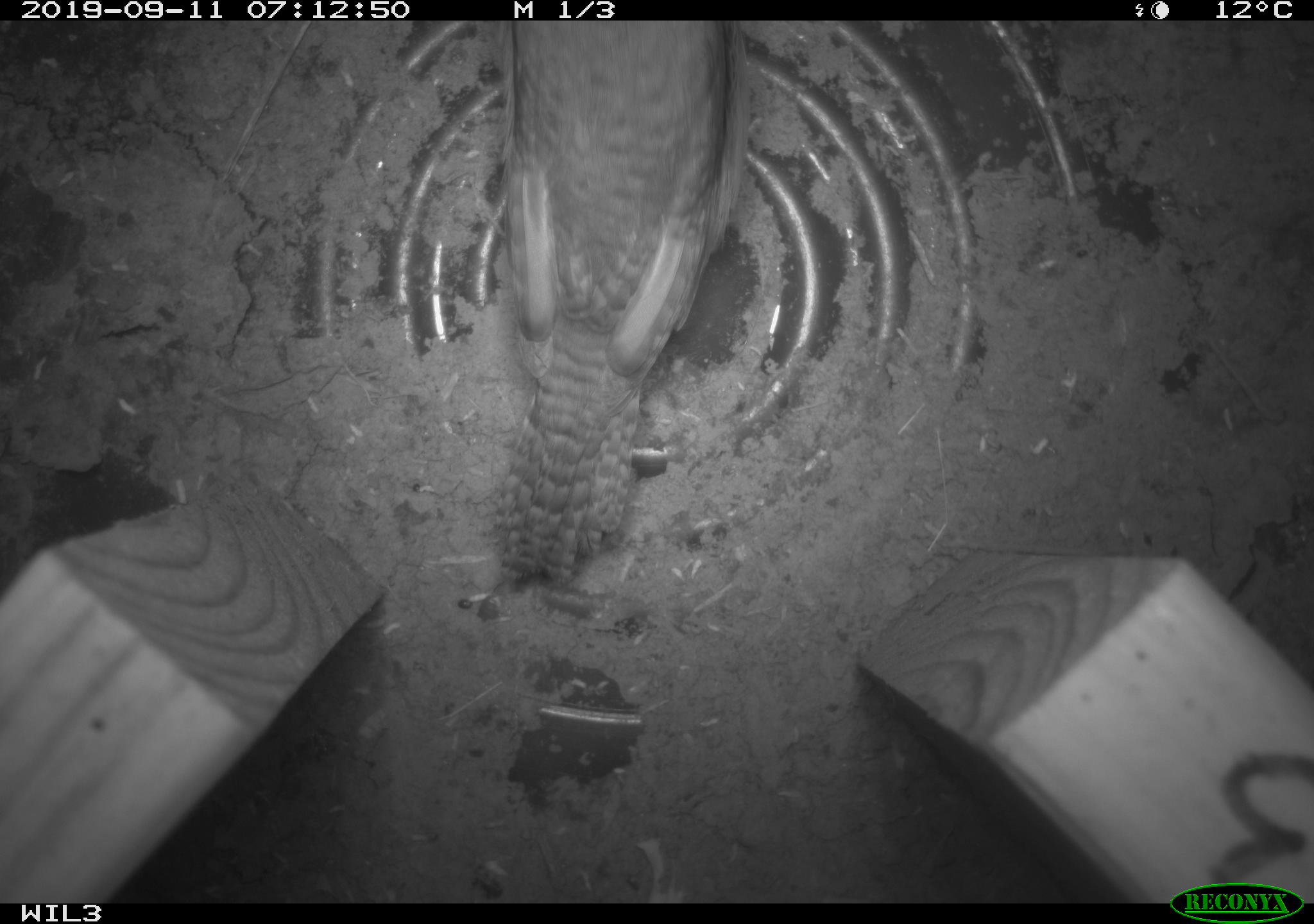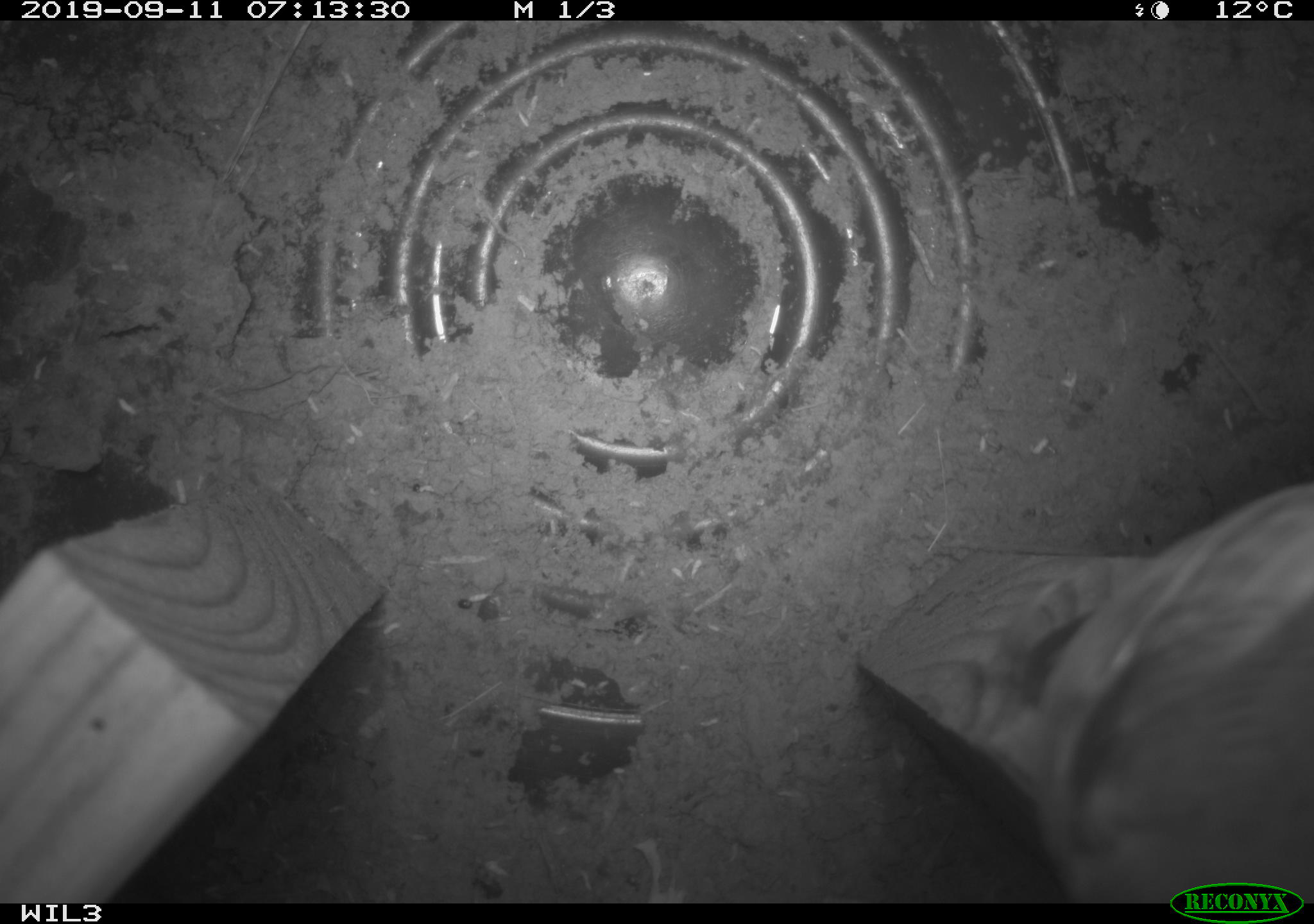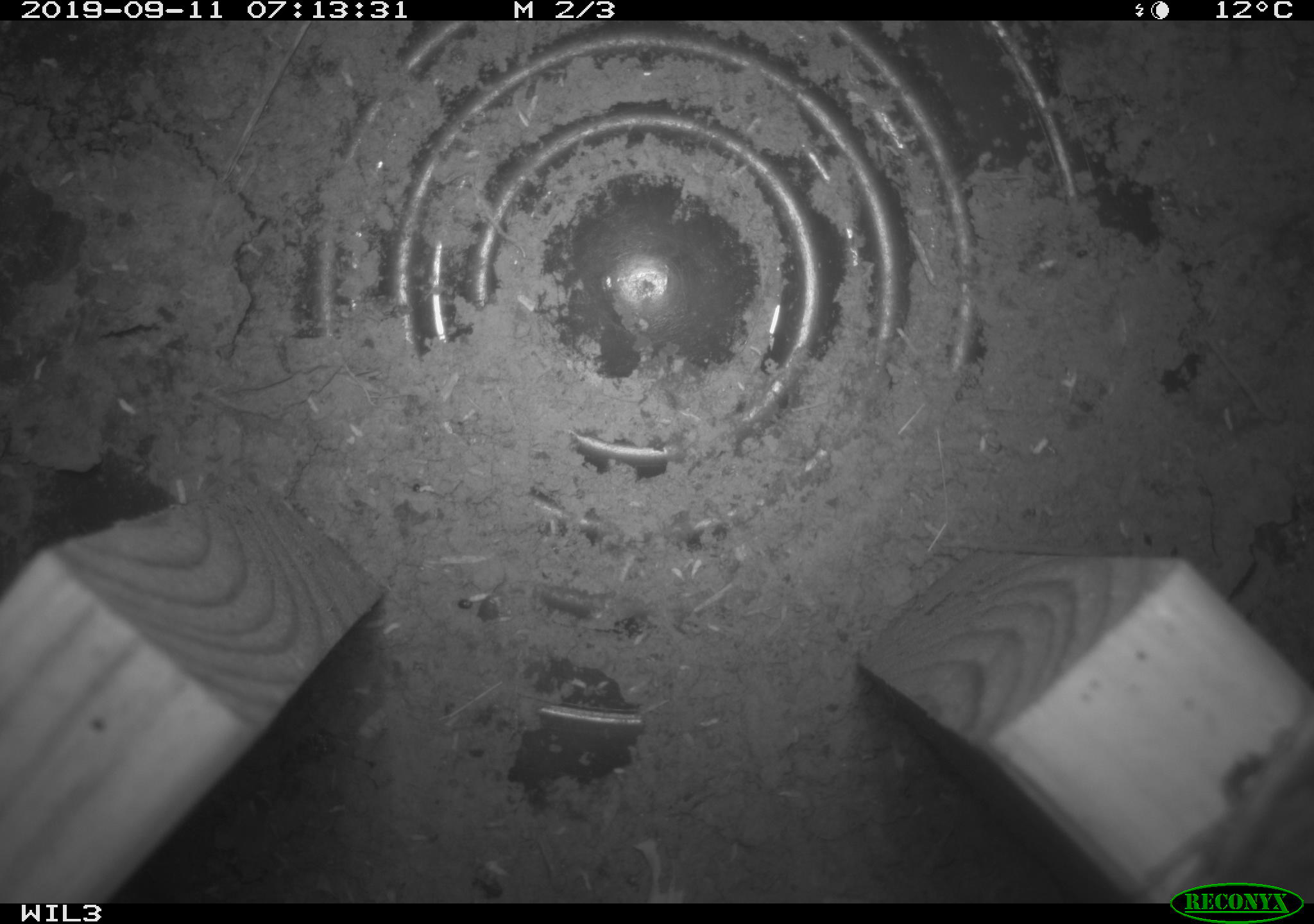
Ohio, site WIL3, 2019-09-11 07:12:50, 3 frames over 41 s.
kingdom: Animalia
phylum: Chordata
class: Aves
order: Passeriformes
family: Troglodytidae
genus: Troglodytes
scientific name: Troglodytes aedon aedon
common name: northern house wren